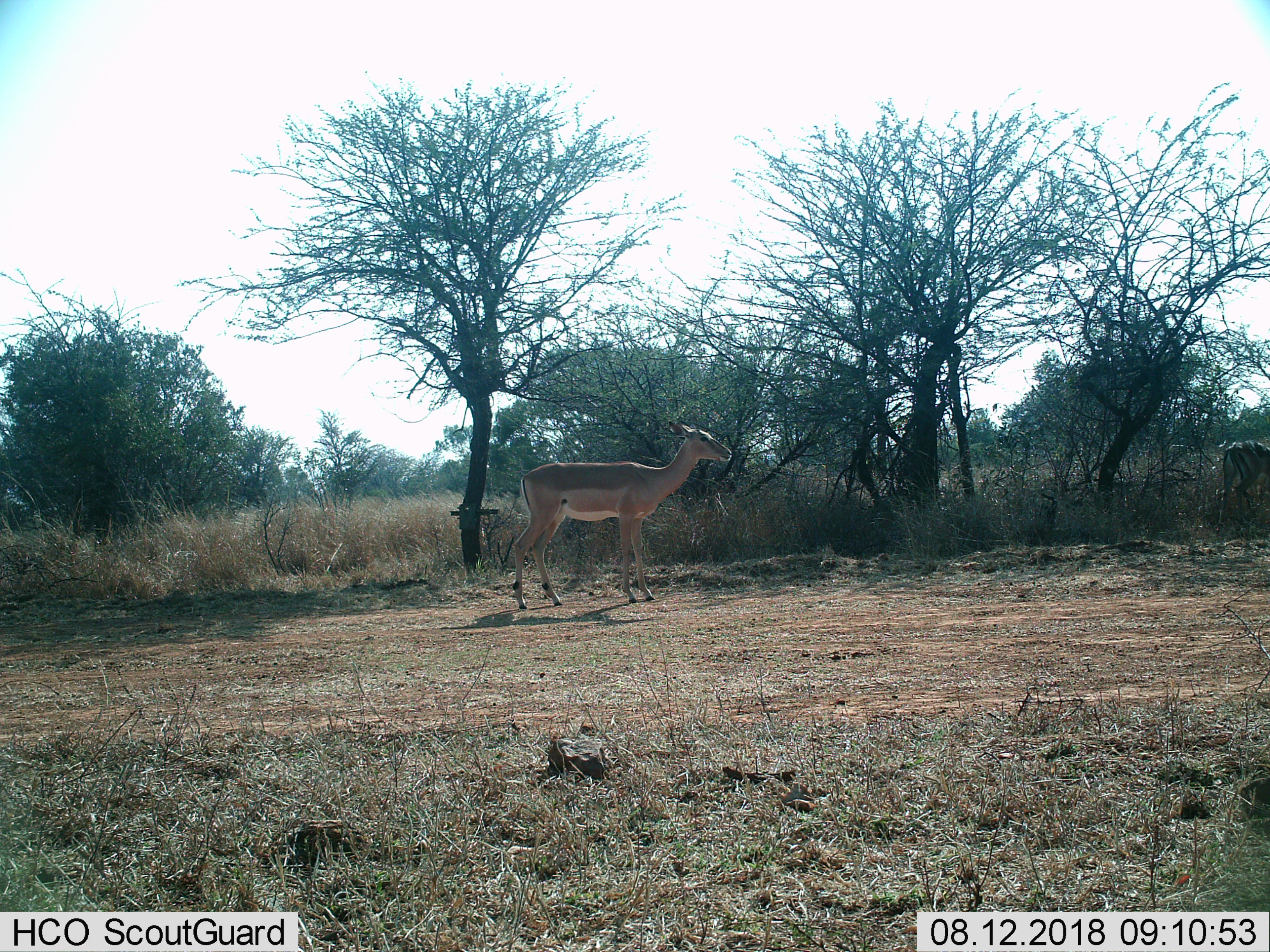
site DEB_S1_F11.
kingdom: Animalia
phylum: Chordata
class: Mammalia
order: Artiodactyla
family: Bovidae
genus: Aepyceros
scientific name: Aepyceros melampus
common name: impala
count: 2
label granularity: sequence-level